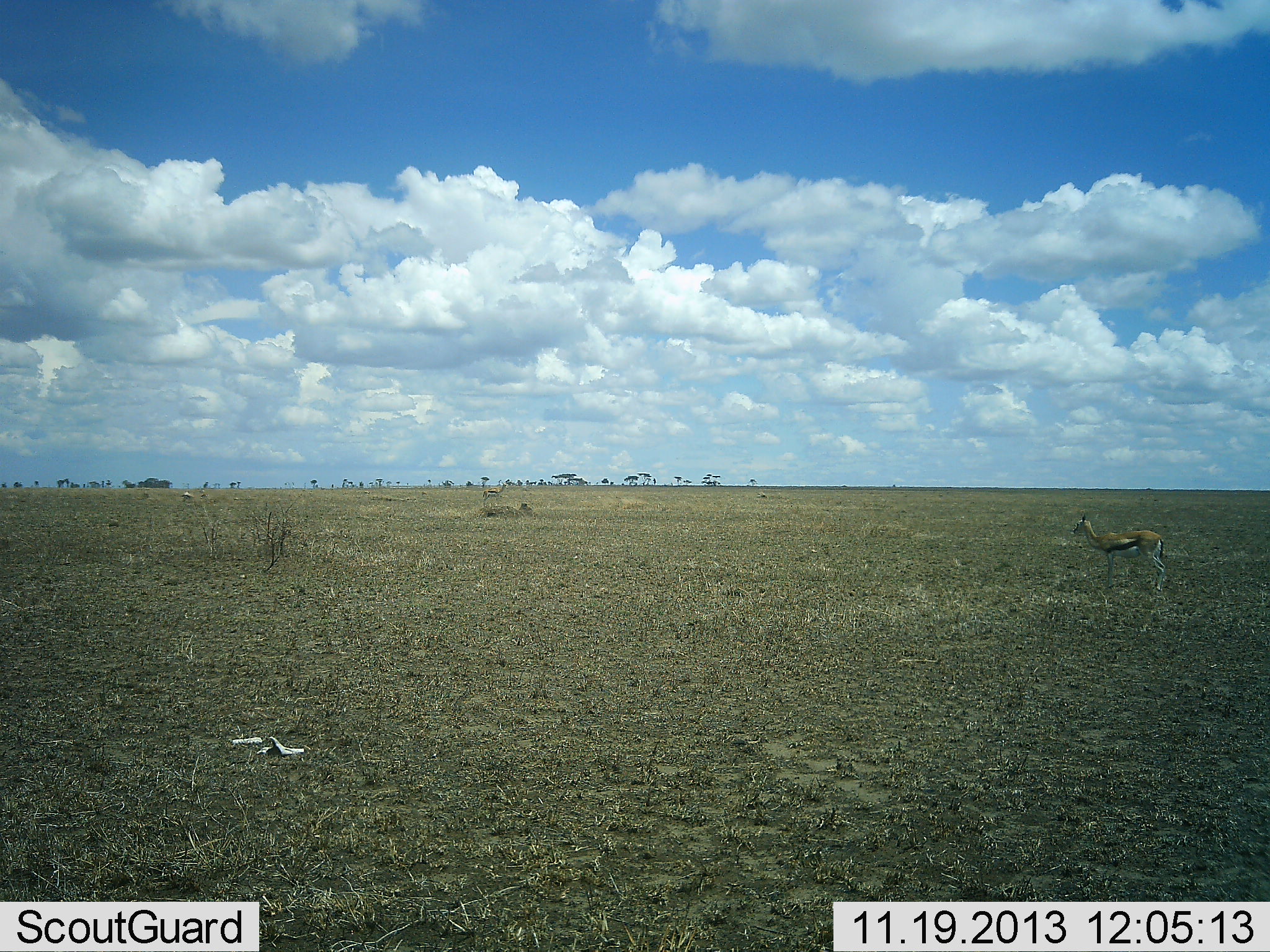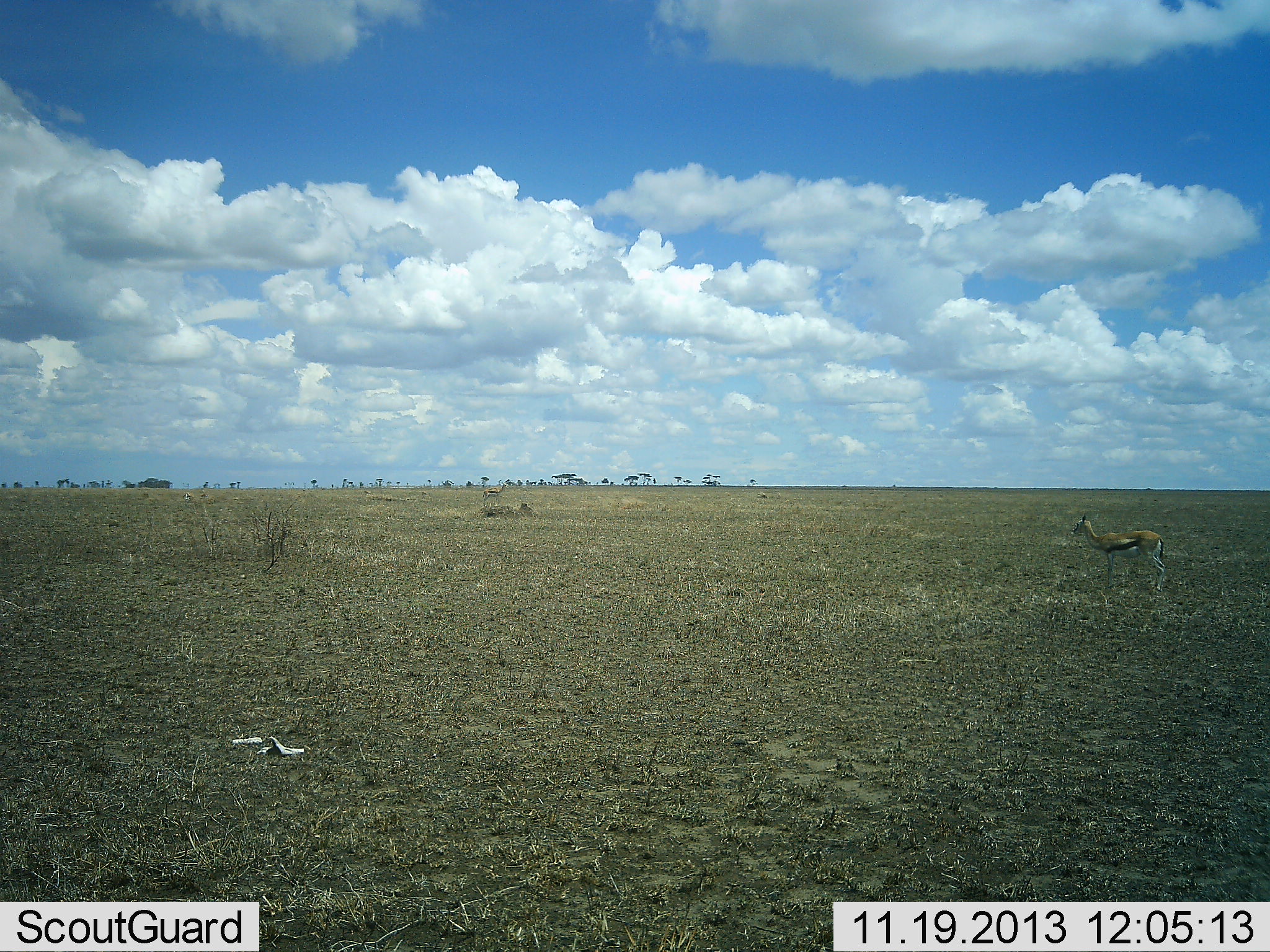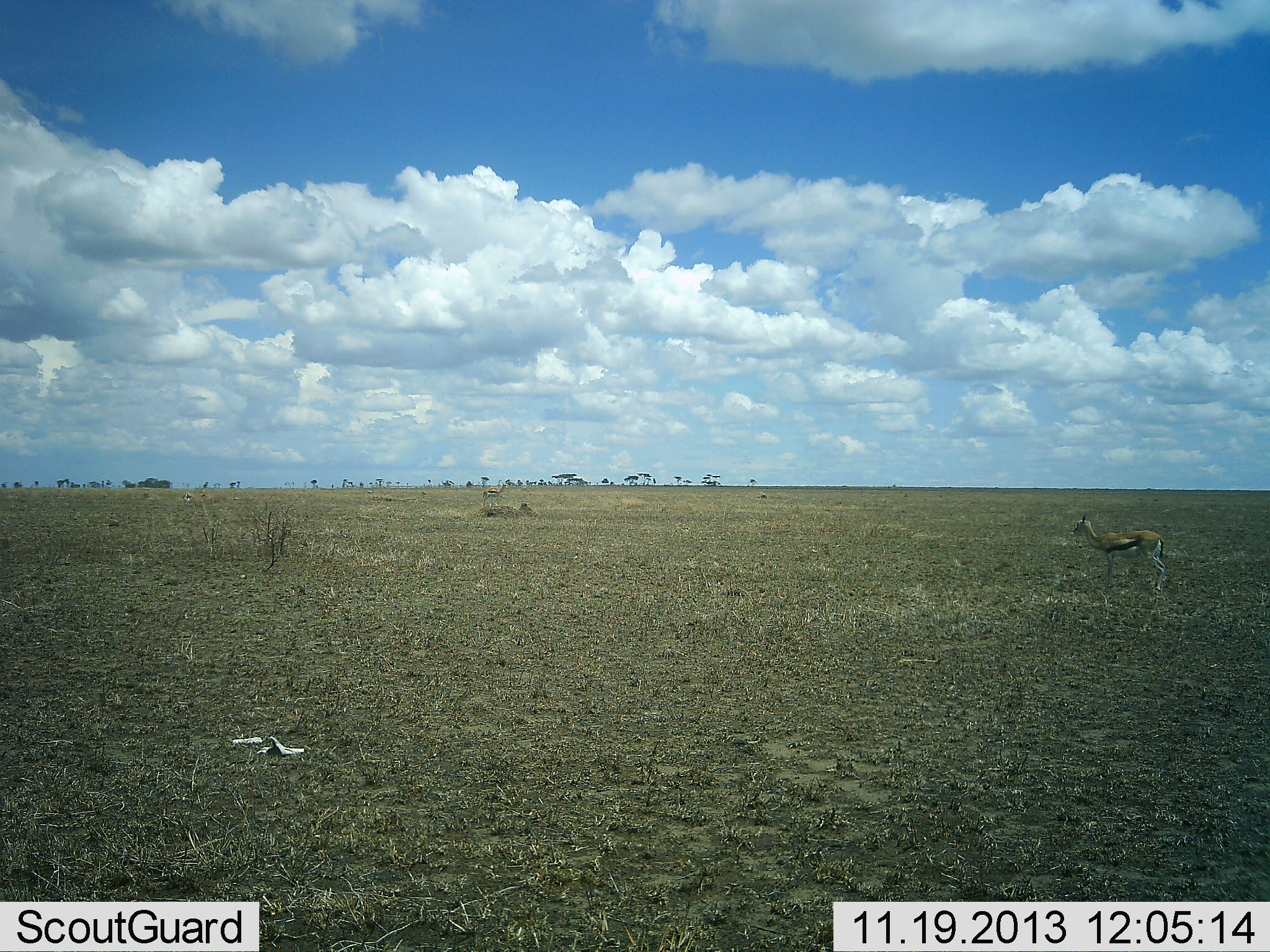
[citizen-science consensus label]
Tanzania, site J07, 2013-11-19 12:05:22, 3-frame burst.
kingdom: Animalia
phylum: Chordata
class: Mammalia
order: Artiodactyla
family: Bovidae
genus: Eudorcas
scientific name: Eudorcas thomsonii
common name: thomson's gazelle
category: gazellethomsons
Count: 1.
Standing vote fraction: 100%.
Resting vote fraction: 0%.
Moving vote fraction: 0%.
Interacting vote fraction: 0%.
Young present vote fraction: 0%.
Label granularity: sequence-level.